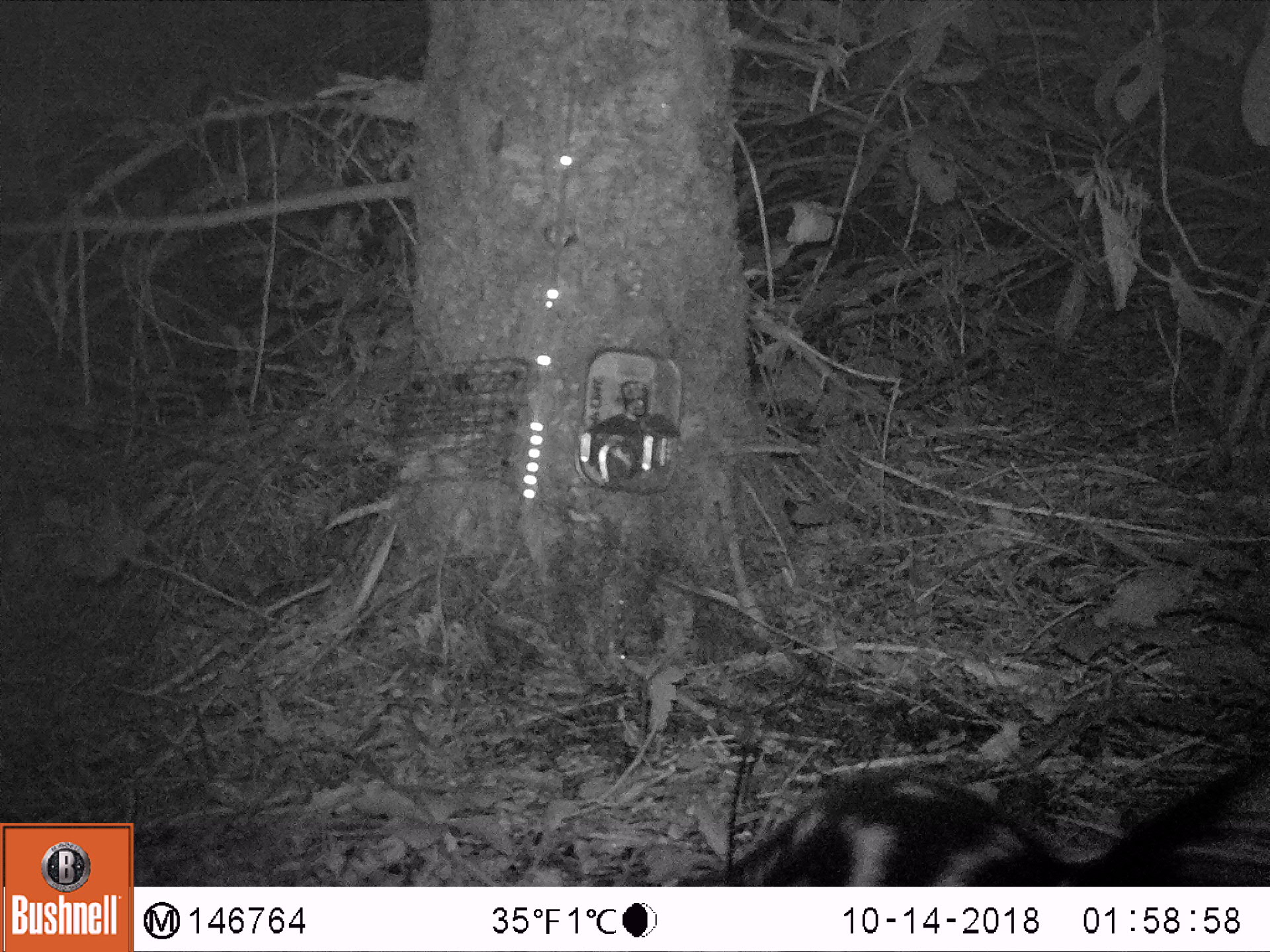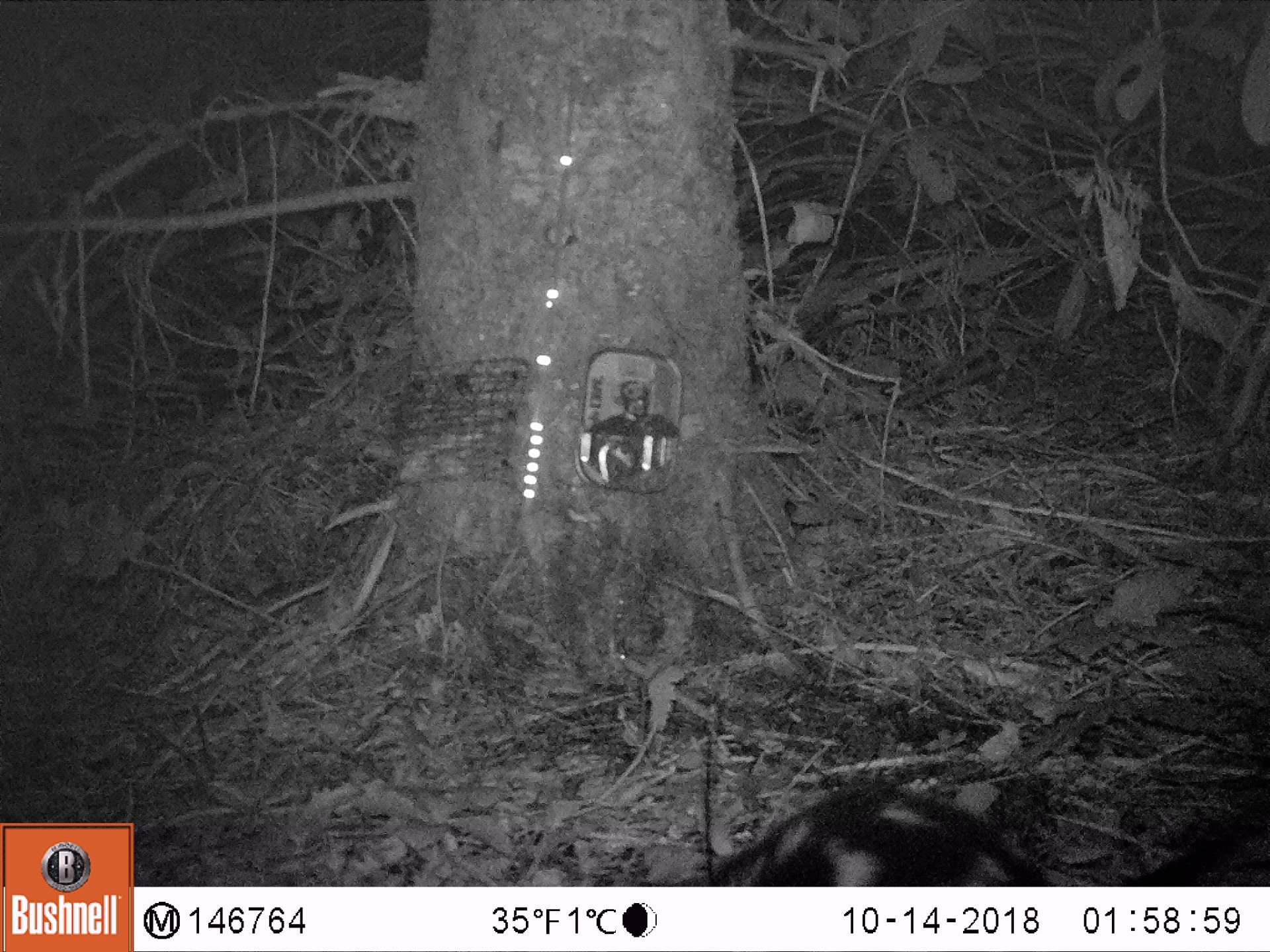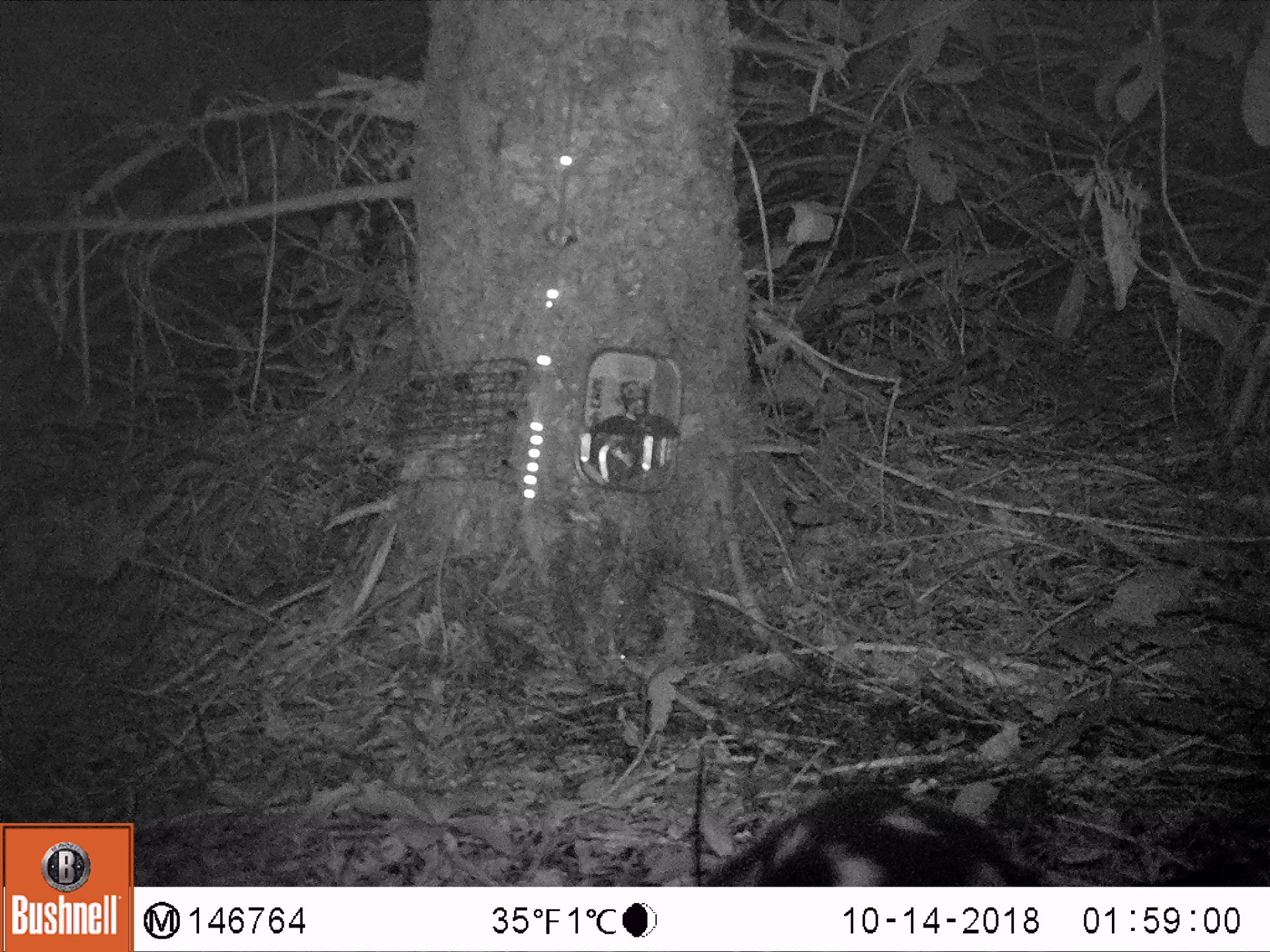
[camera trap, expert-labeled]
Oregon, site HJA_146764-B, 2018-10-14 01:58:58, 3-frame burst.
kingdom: Animalia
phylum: Chordata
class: Mammalia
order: Carnivora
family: Mephitidae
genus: Spilogale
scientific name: Spilogale gracilis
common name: western spotted skunk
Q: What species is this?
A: Western spotted skunk (Spilogale gracilis).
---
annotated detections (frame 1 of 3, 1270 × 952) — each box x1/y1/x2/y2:
western spotted skunk: 644/759/1089/880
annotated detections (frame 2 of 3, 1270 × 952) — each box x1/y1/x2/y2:
western spotted skunk: 675/731/1103/868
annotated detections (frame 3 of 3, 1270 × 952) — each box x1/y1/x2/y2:
western spotted skunk: 663/762/1071/873